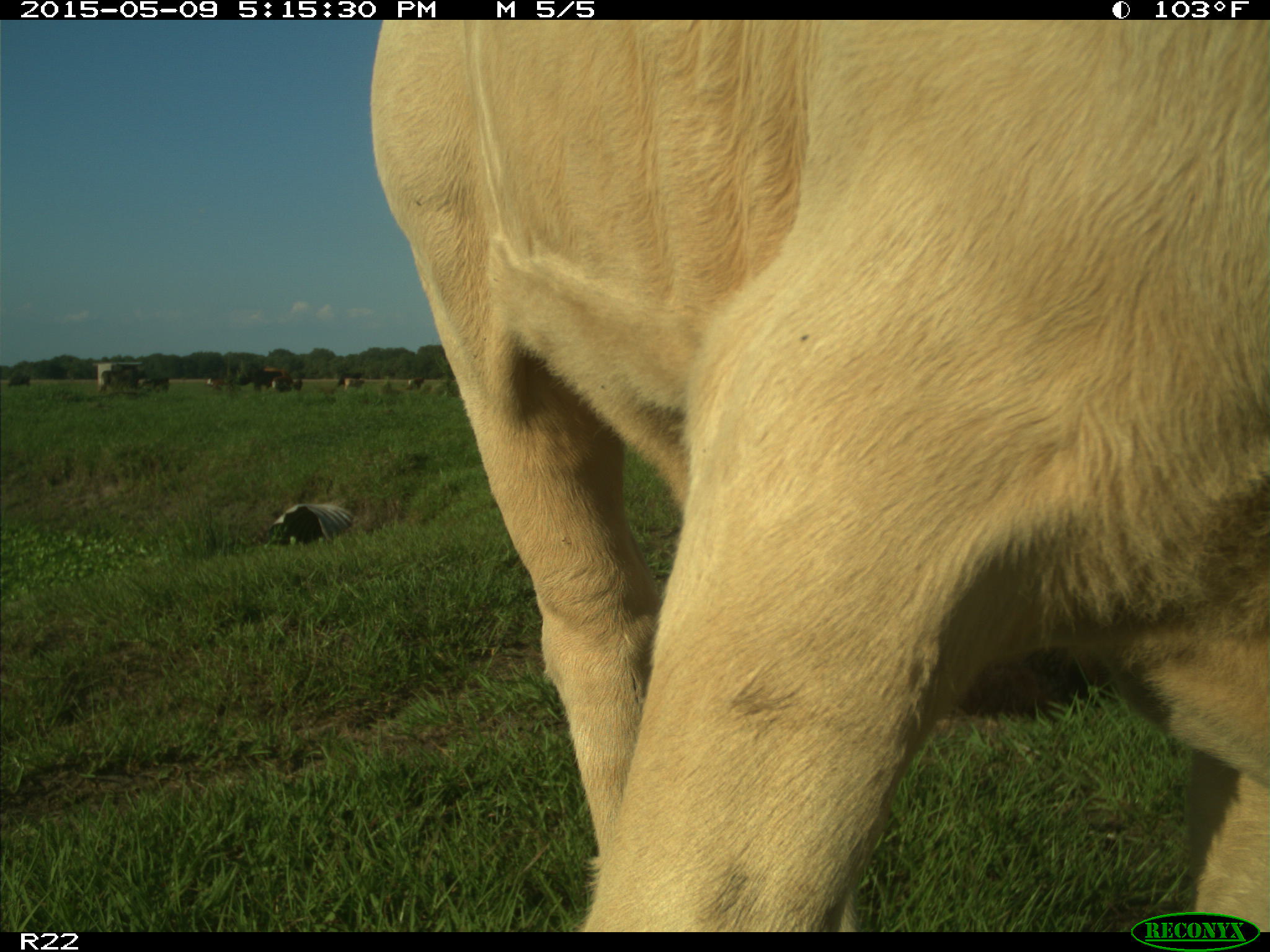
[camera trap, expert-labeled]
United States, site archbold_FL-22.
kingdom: Animalia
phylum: Chordata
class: Mammalia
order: Artiodactyla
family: Bovidae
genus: Bos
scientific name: Bos taurus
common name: domestic cow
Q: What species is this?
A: Bos taurus (domestic cow).